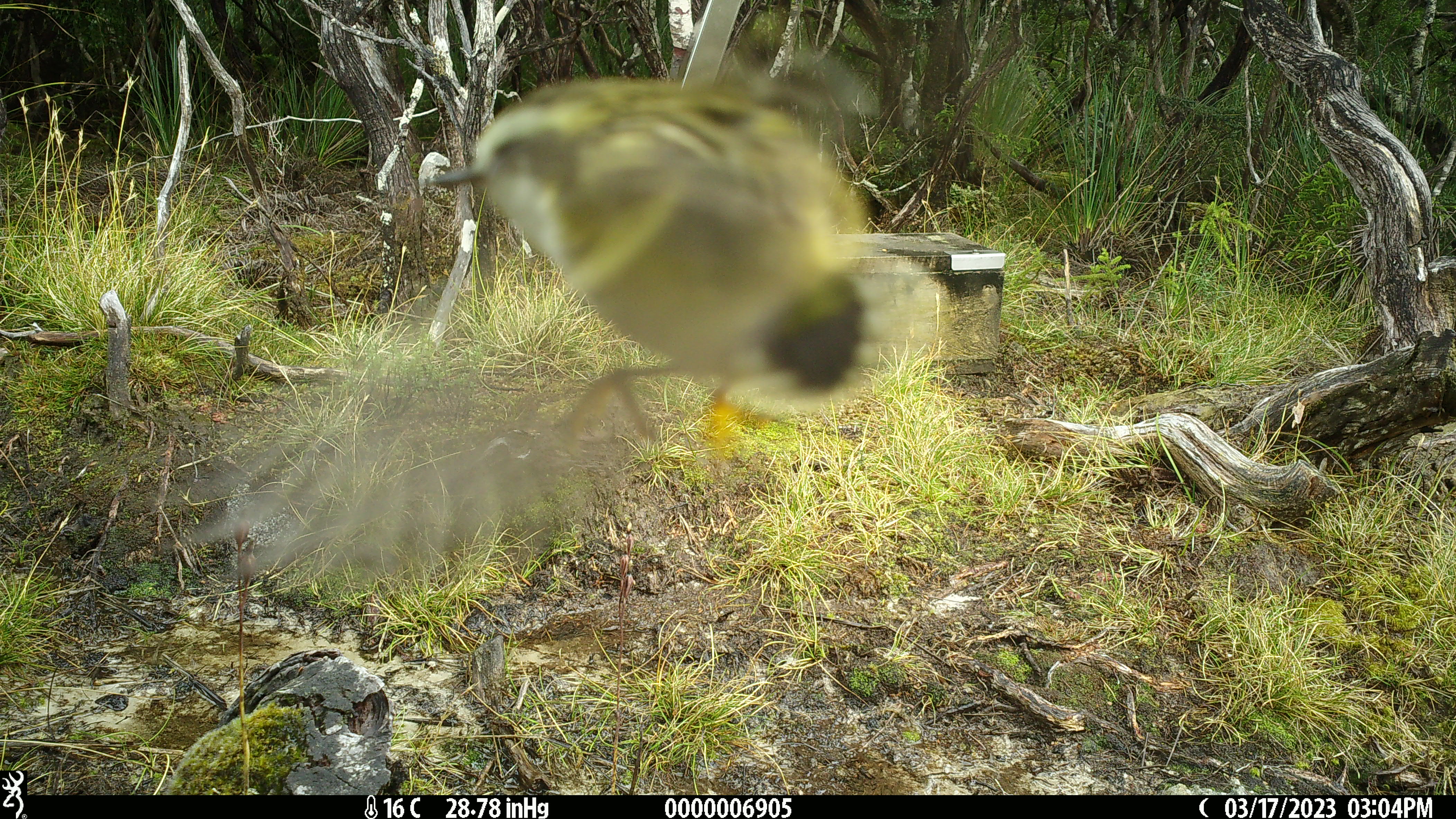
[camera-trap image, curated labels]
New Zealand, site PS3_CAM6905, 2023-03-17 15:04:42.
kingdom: Animalia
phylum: Chordata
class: Aves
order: Passeriformes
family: Acanthisittidae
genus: Acanthisitta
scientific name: Acanthisitta chloris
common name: rifleman